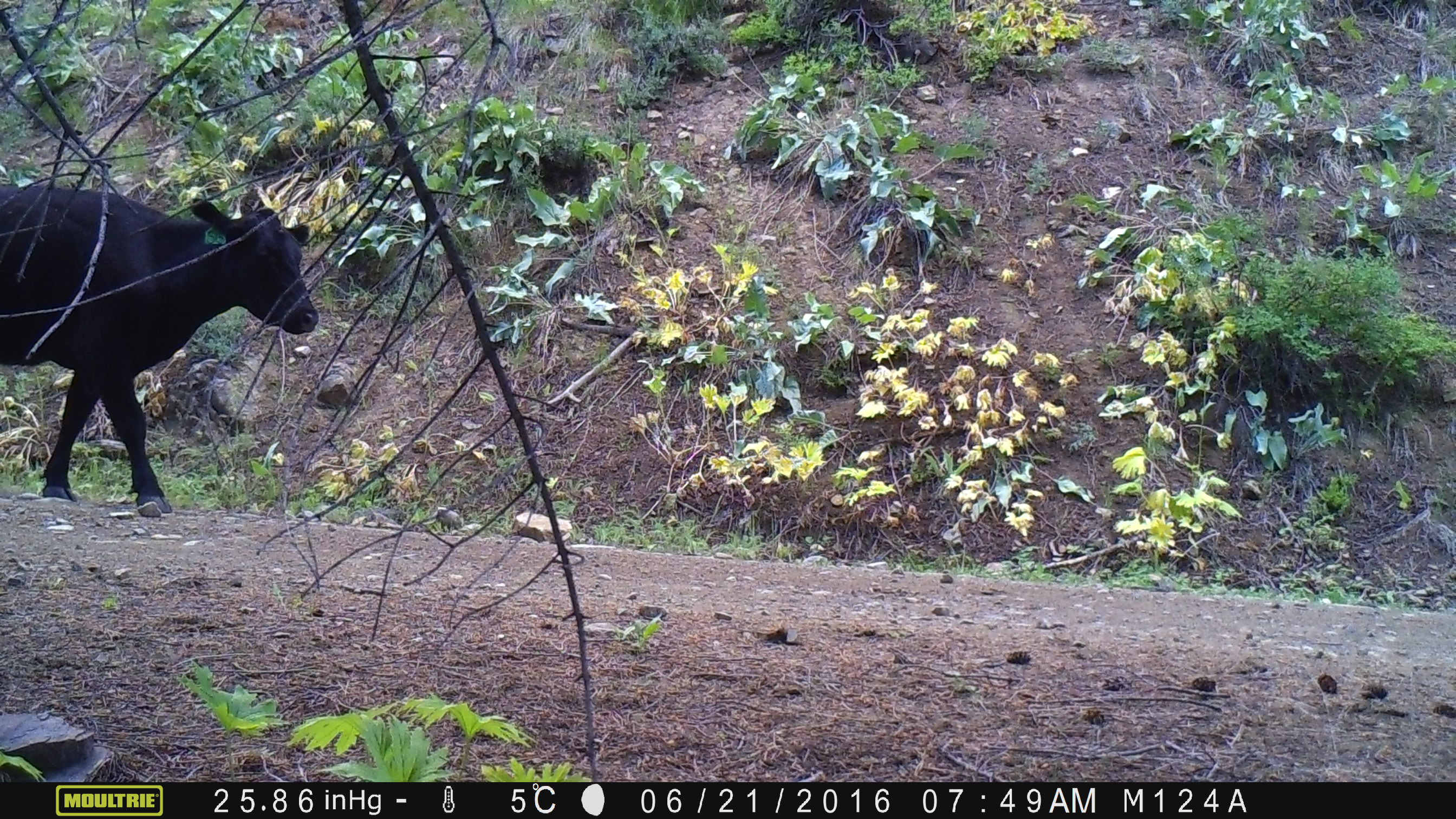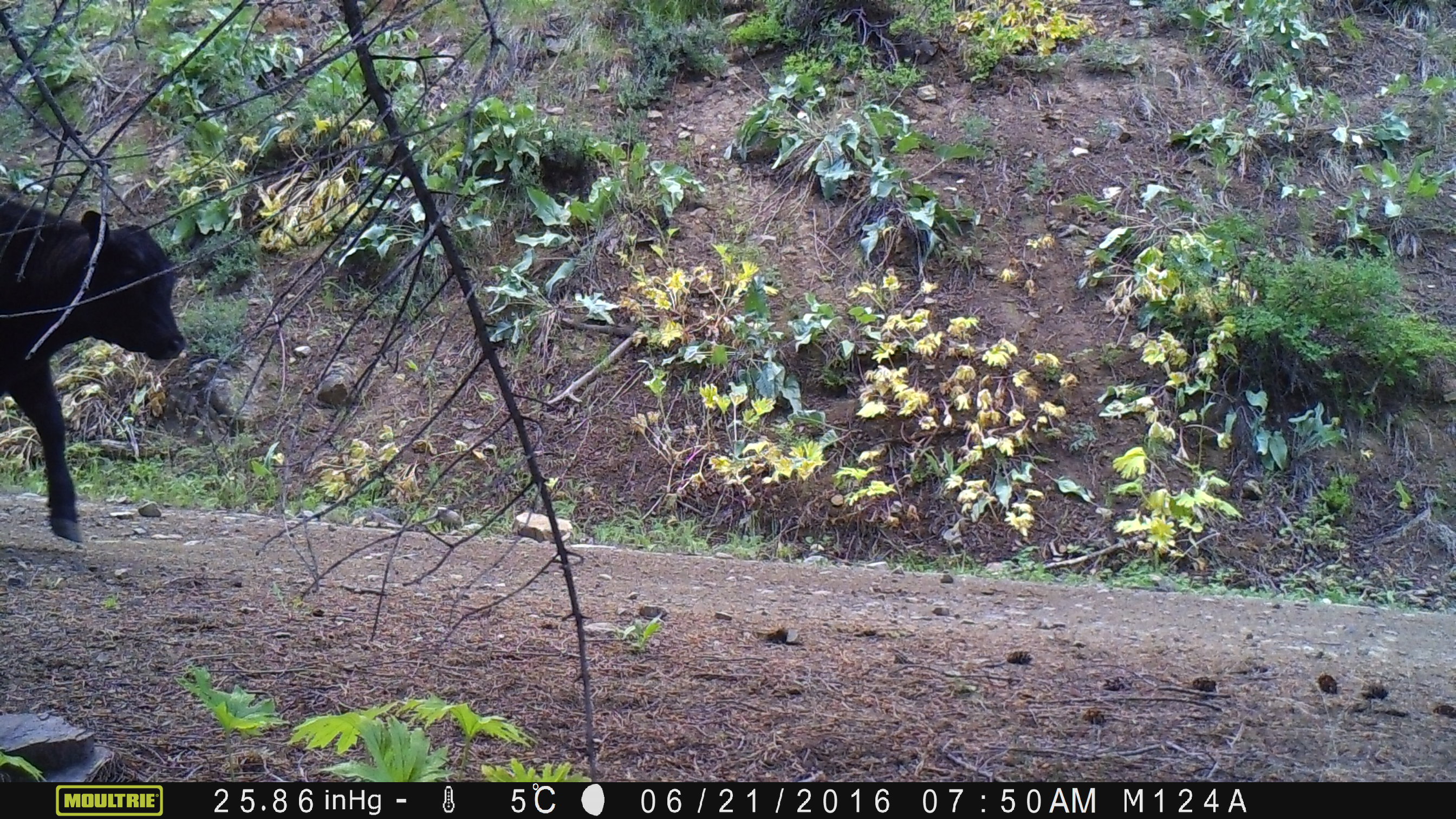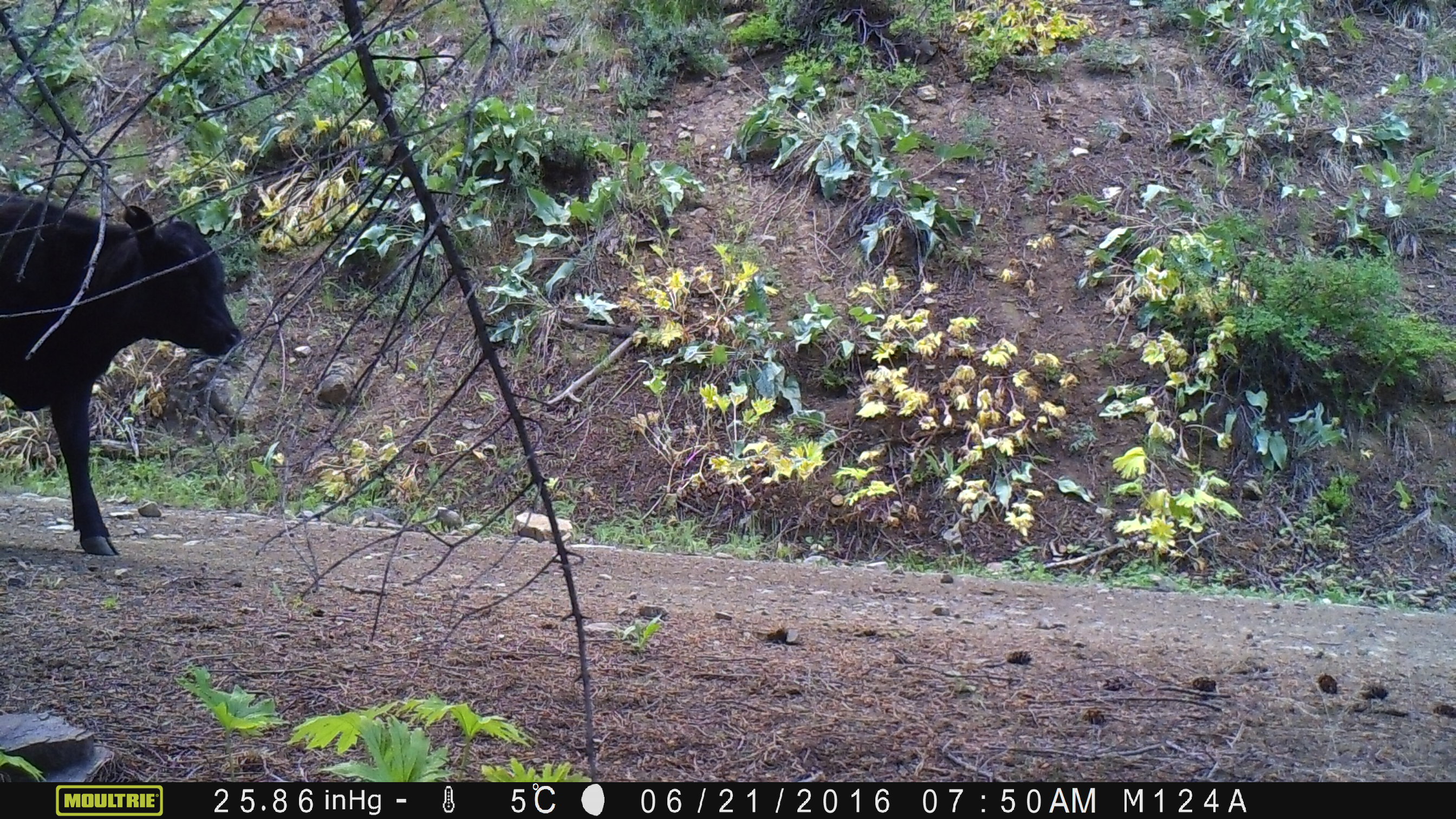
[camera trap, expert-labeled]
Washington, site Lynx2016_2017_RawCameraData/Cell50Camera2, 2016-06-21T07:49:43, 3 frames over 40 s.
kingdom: Animalia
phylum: Chordata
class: Mammalia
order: Artiodactyla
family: Bovidae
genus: Bos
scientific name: Bos taurus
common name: domestic cattle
Domestic cattle (Bos taurus). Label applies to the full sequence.